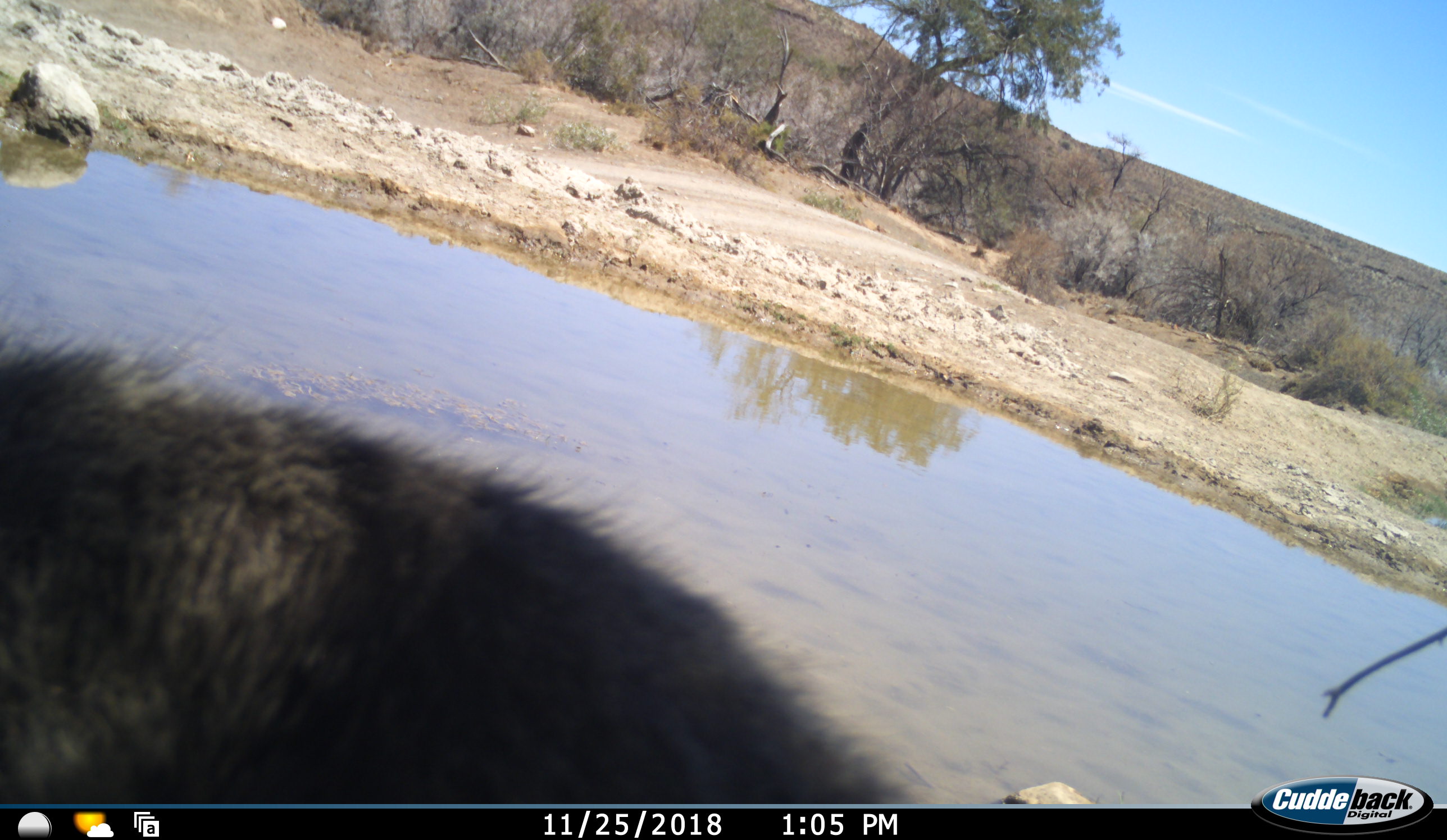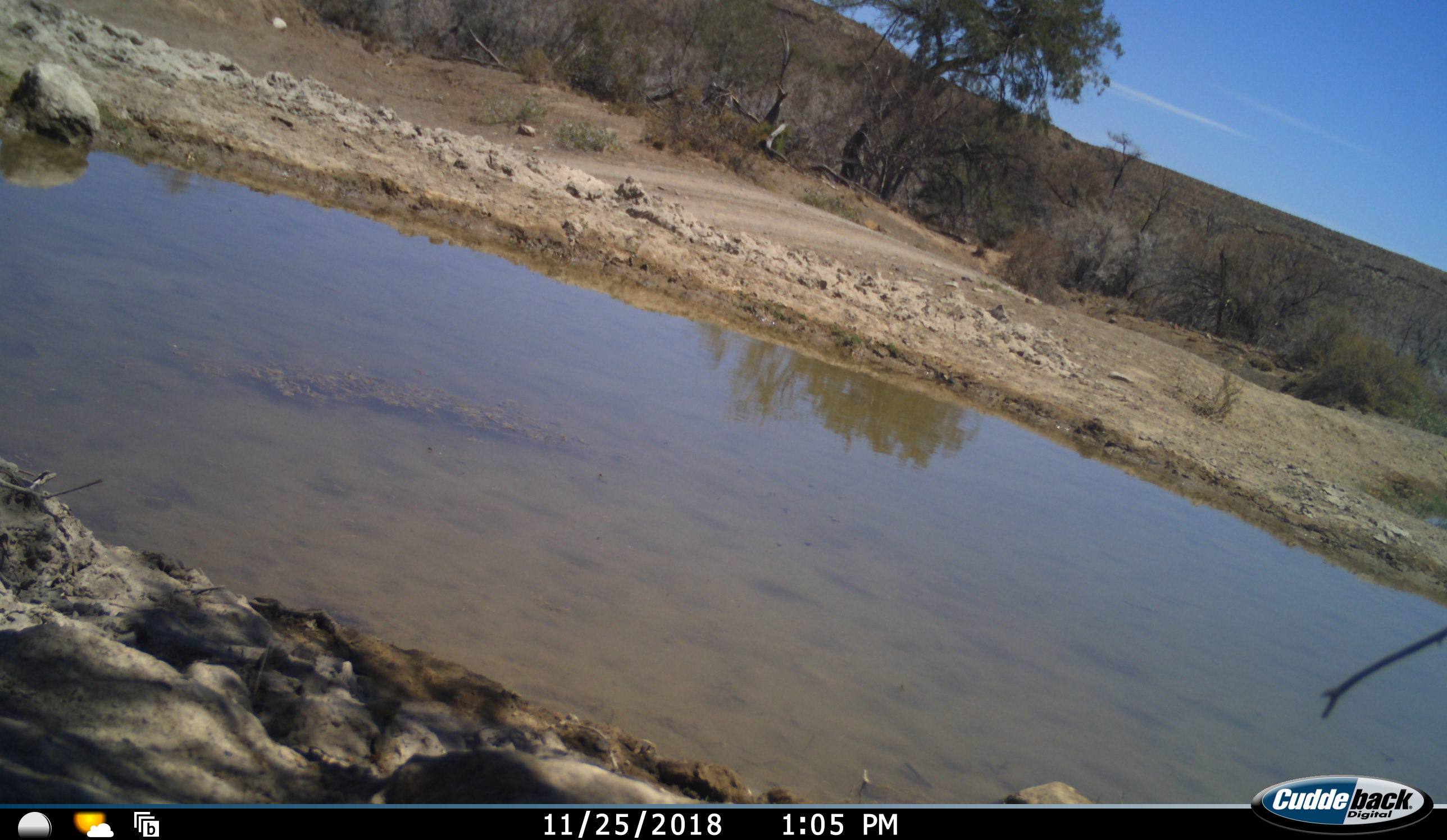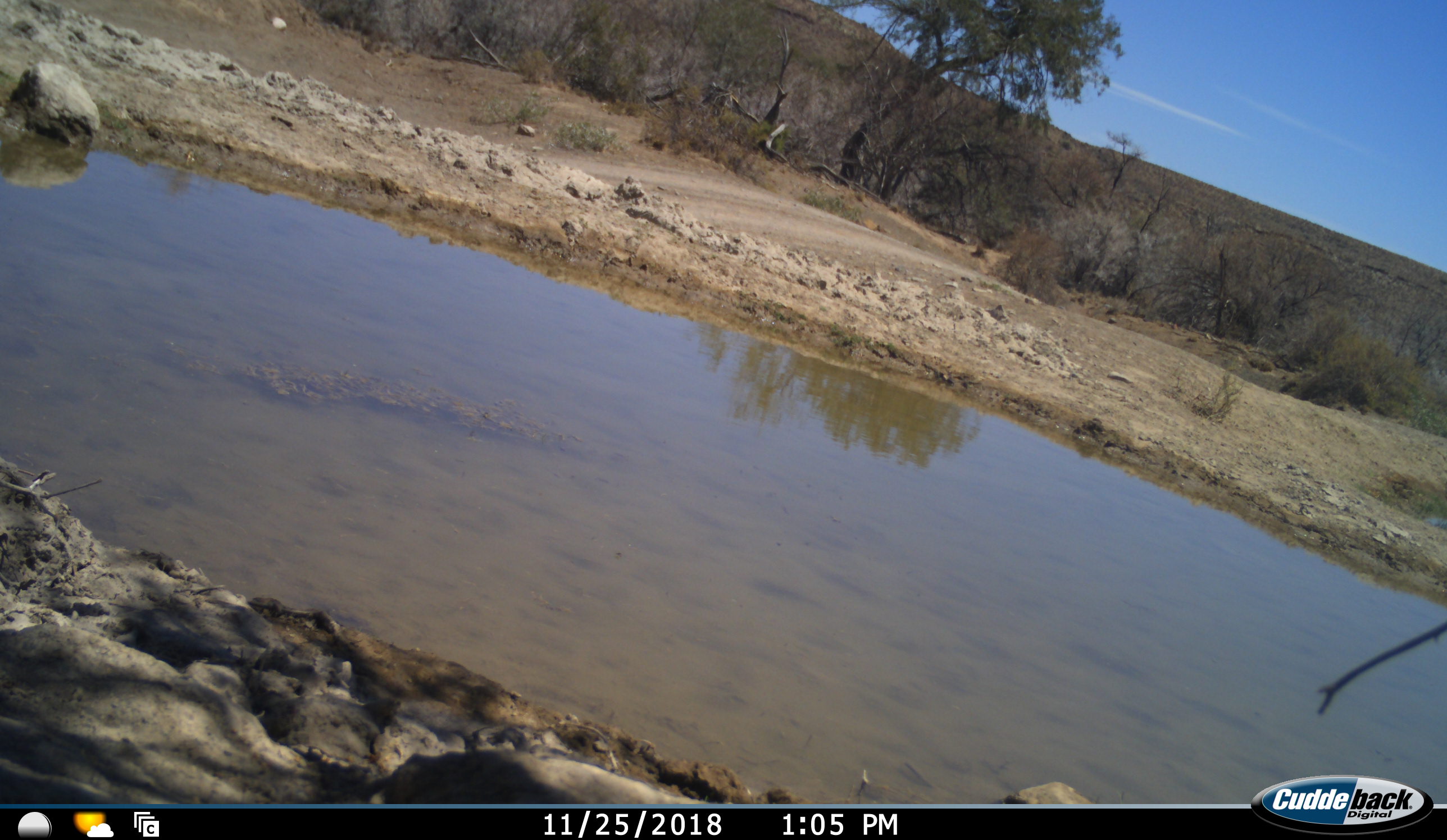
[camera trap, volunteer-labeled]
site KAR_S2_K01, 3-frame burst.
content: unidentified animal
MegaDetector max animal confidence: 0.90